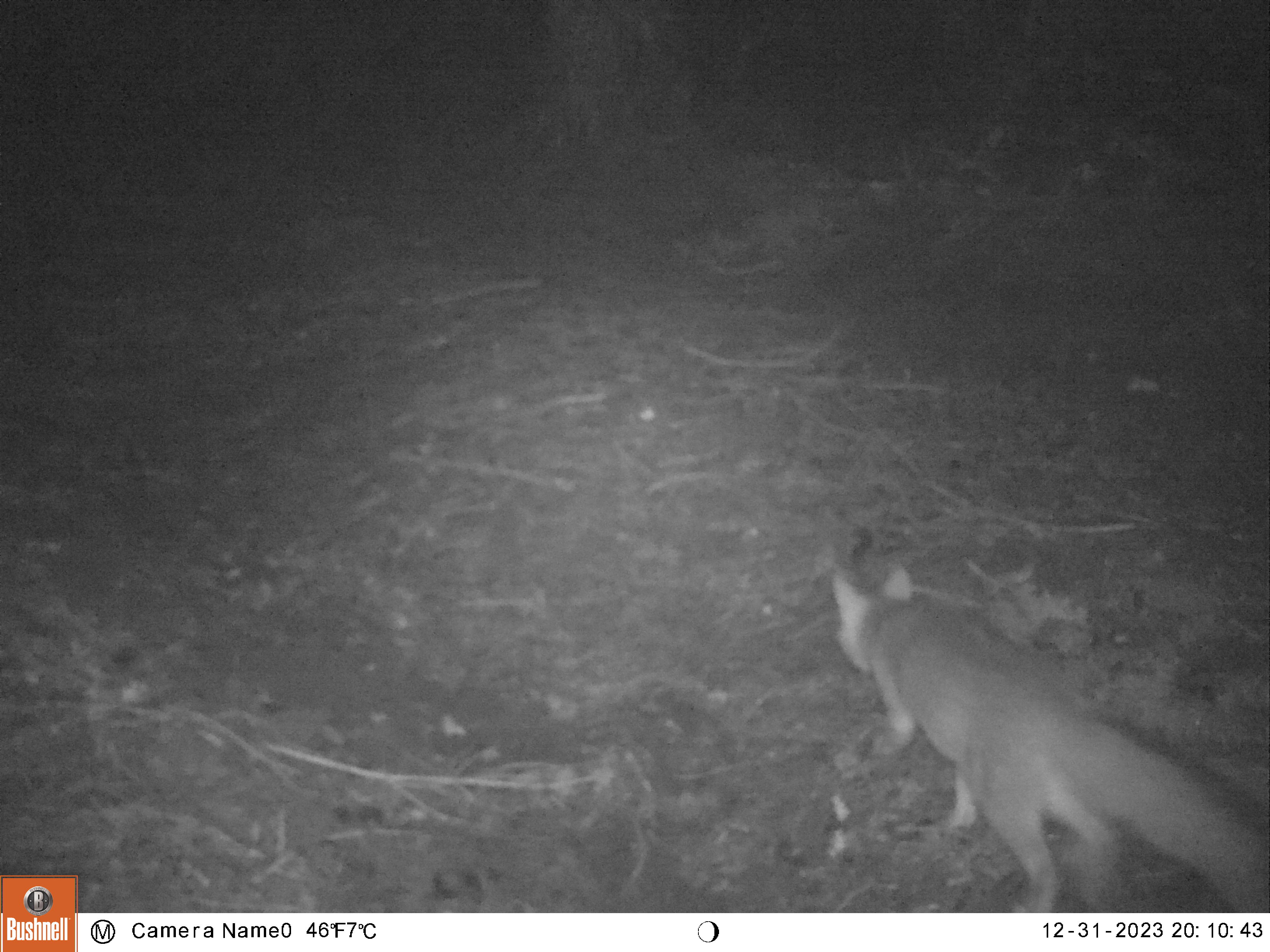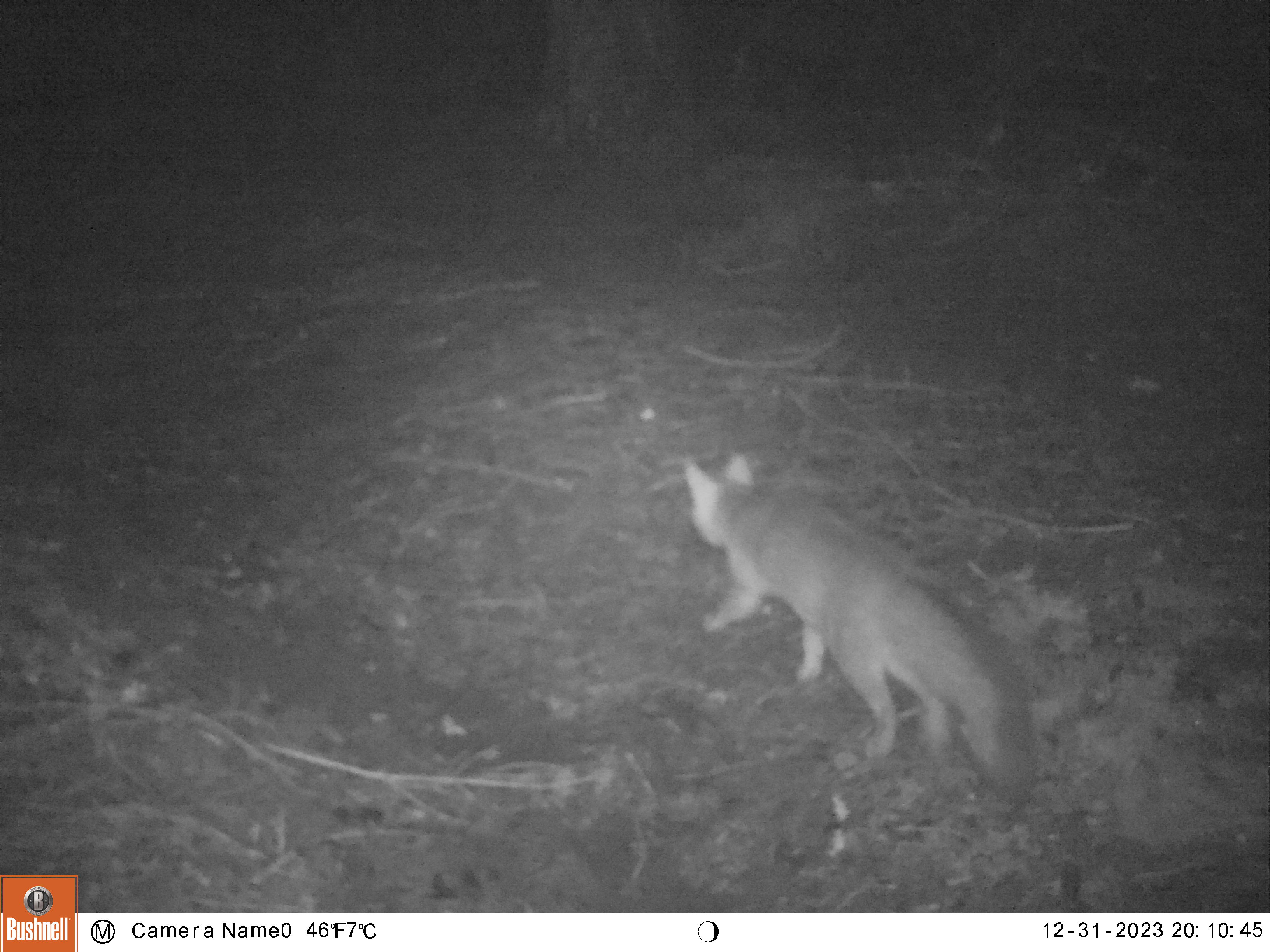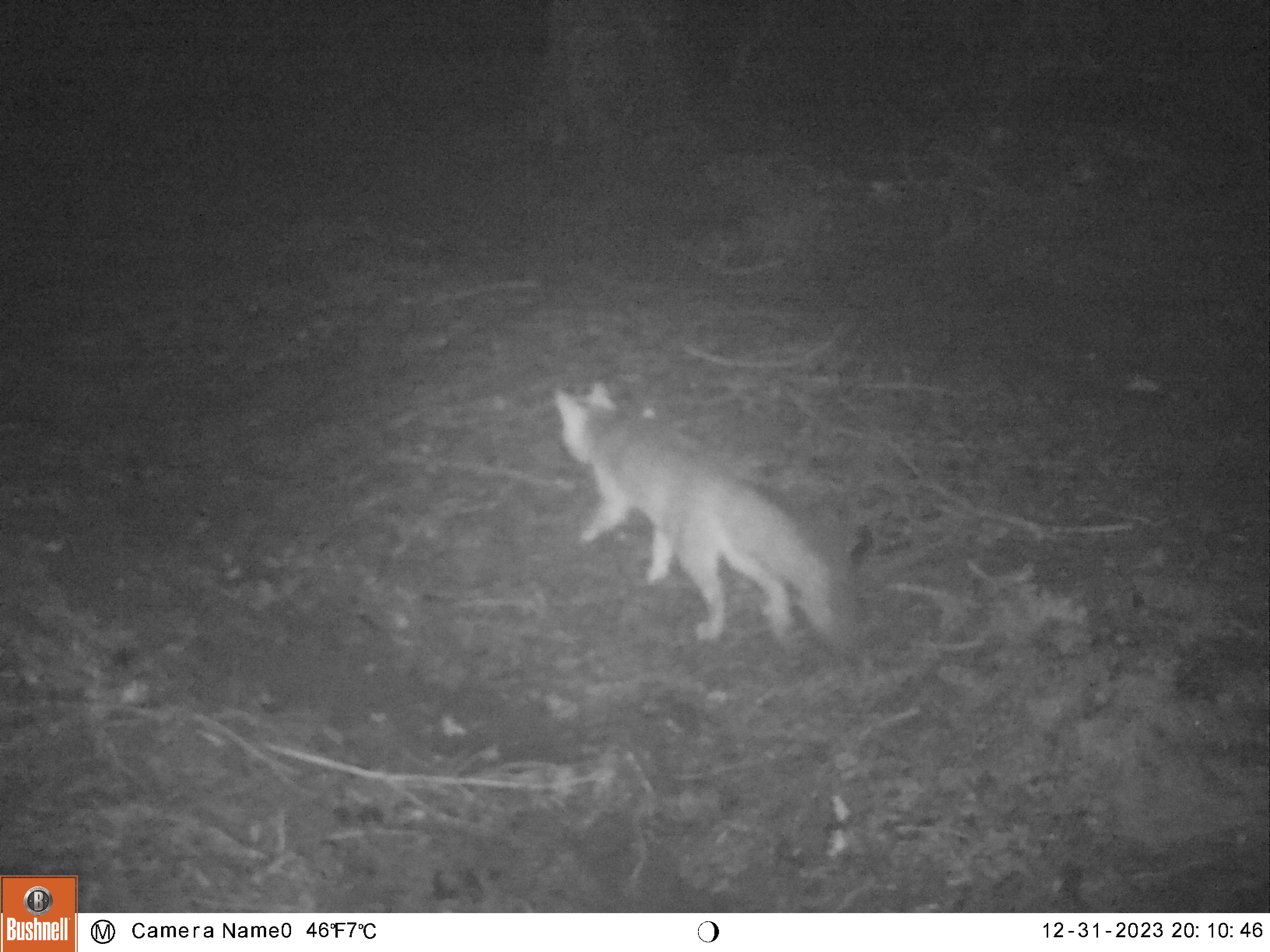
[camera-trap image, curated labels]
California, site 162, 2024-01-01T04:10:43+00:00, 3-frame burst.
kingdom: Animalia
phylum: Chordata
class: Mammalia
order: Carnivora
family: Canidae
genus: Urocyon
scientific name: Urocyon cinereoargenteus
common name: gray fox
Gray fox (Urocyon cinereoargenteus).